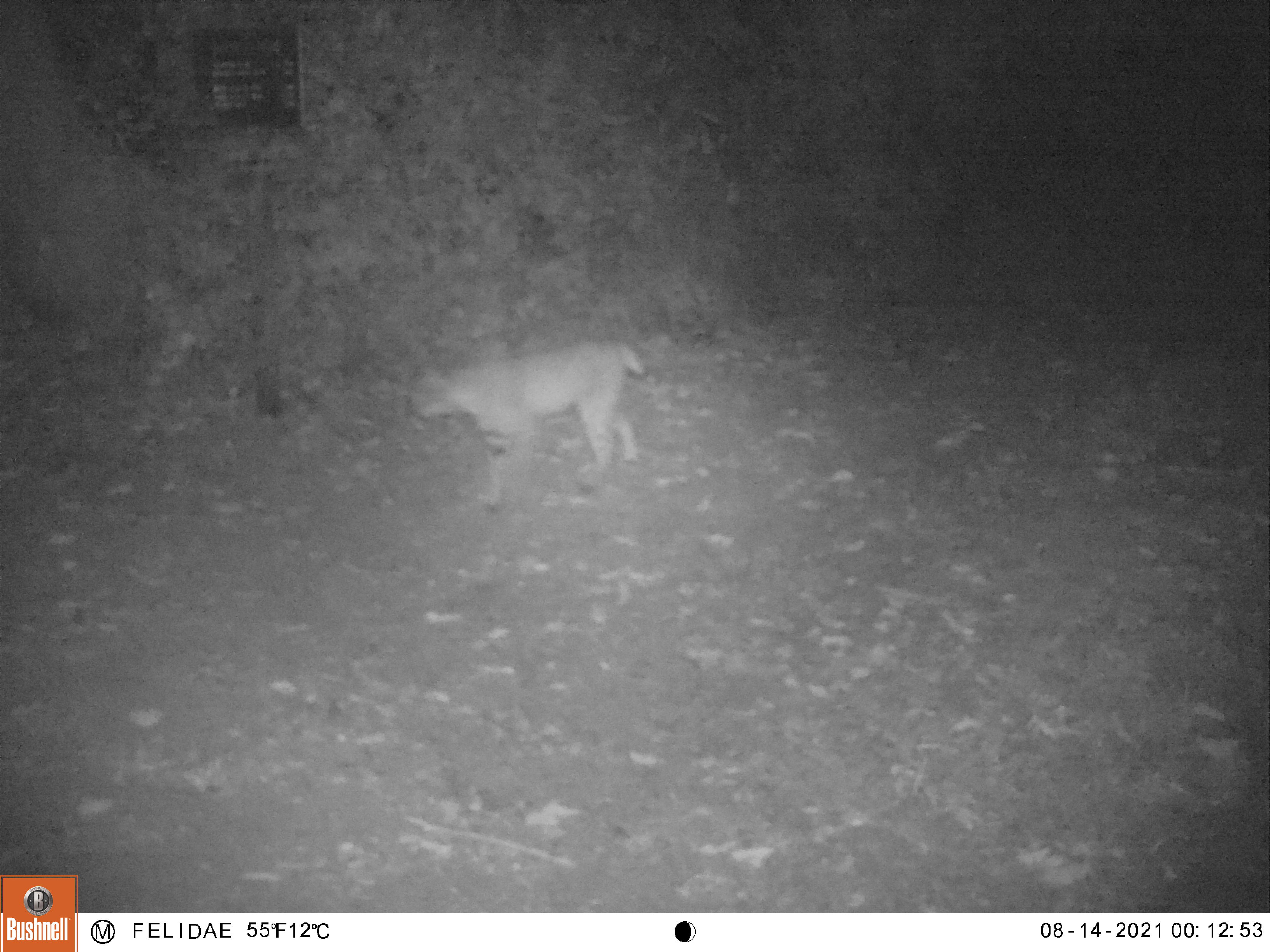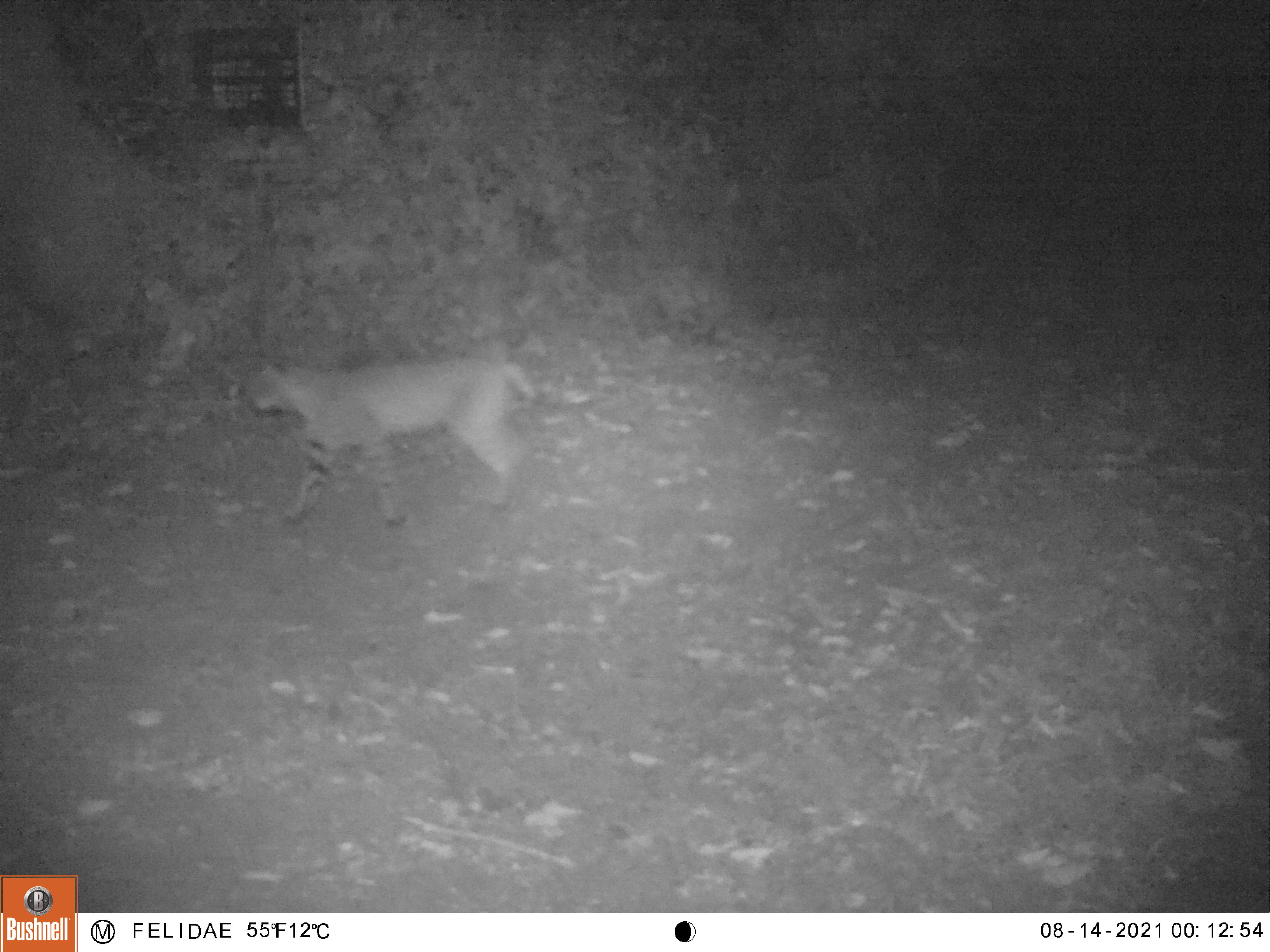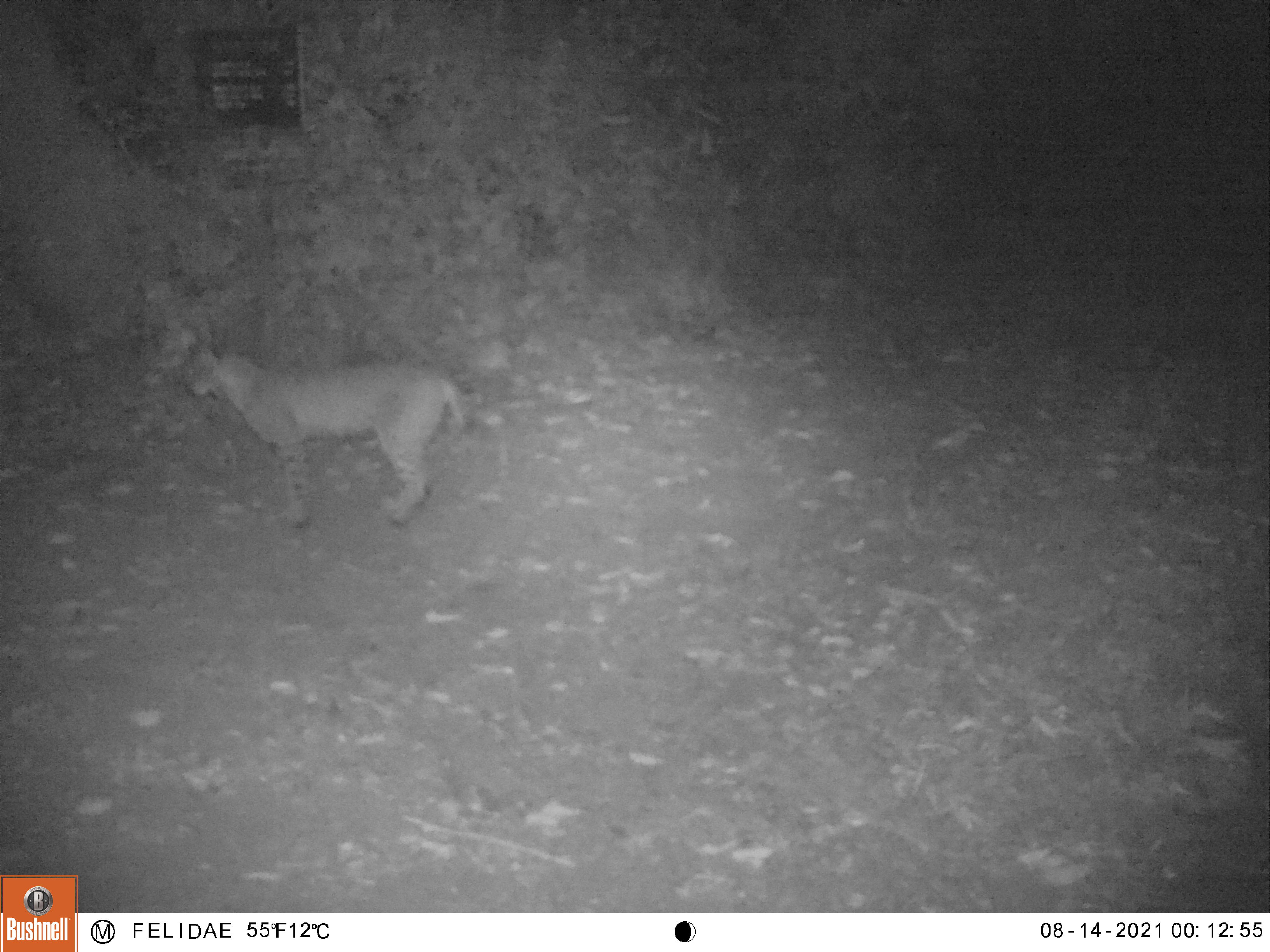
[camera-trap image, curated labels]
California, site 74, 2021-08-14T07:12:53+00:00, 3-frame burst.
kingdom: Animalia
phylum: Chordata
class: Mammalia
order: Carnivora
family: Felidae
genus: Lynx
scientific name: Lynx rufus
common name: bobcat